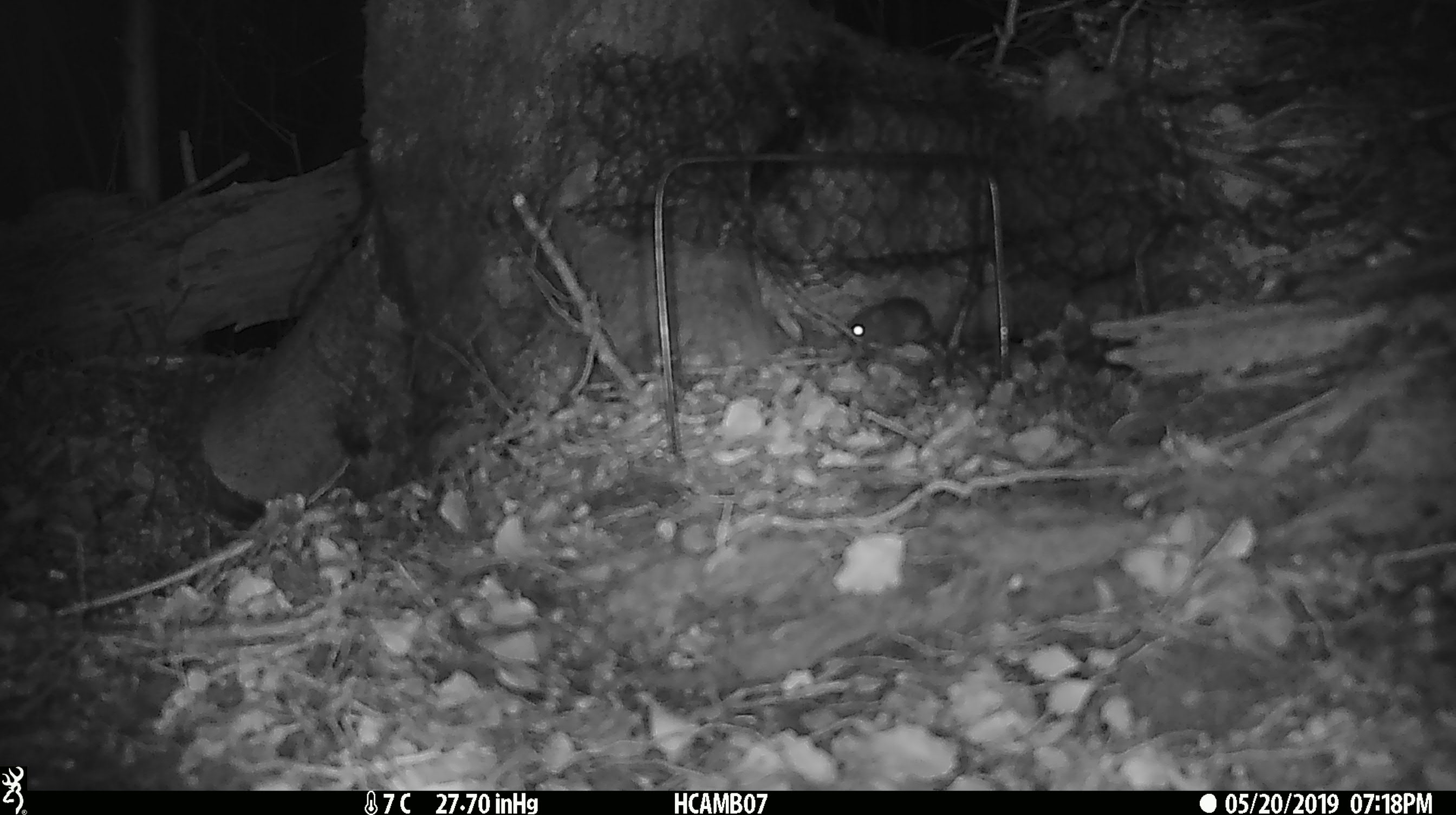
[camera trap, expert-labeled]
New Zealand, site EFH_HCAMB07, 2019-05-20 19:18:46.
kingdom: Animalia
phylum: Chordata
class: Mammalia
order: Rodentia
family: Muridae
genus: Mus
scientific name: Mus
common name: mouse